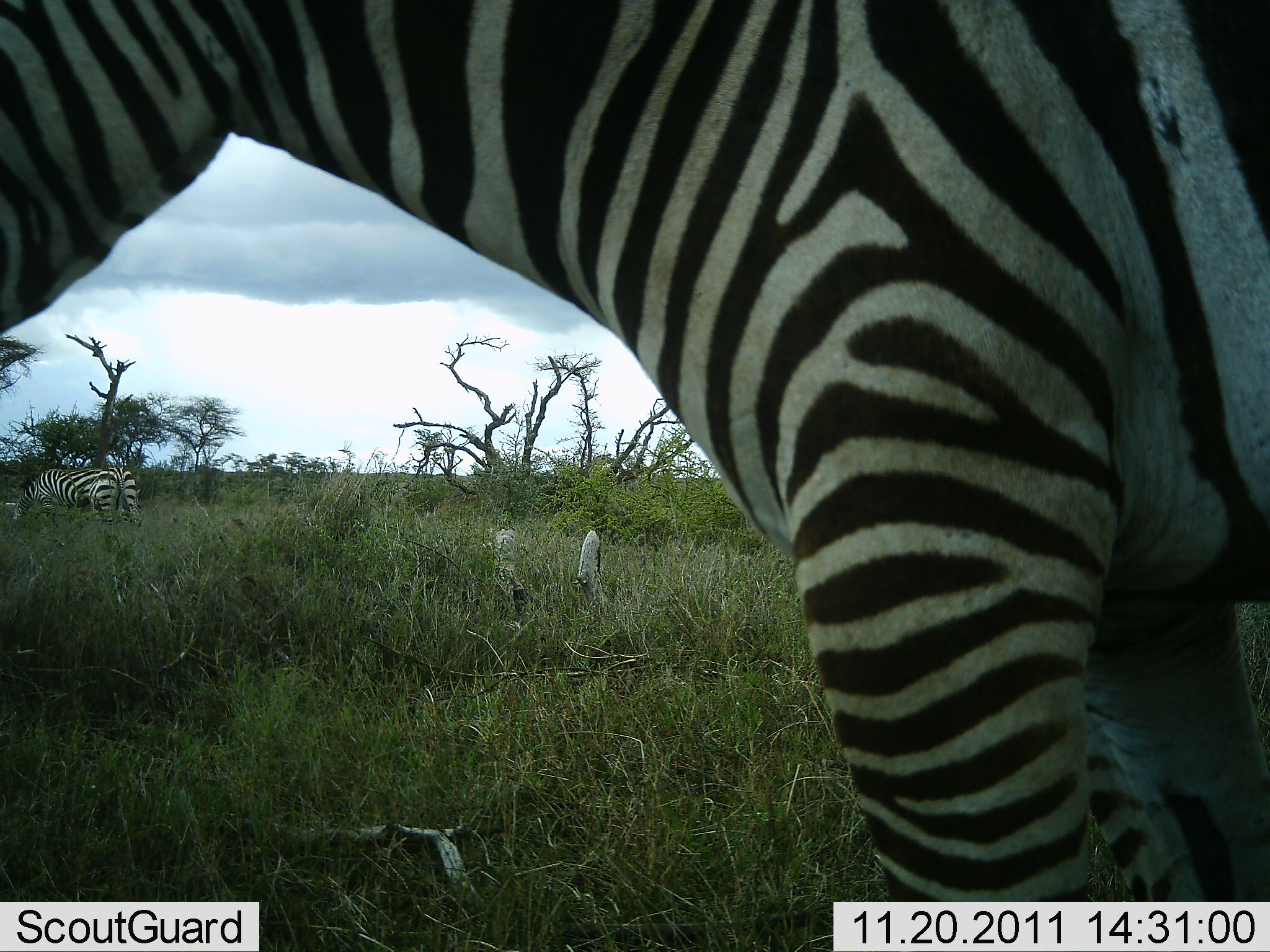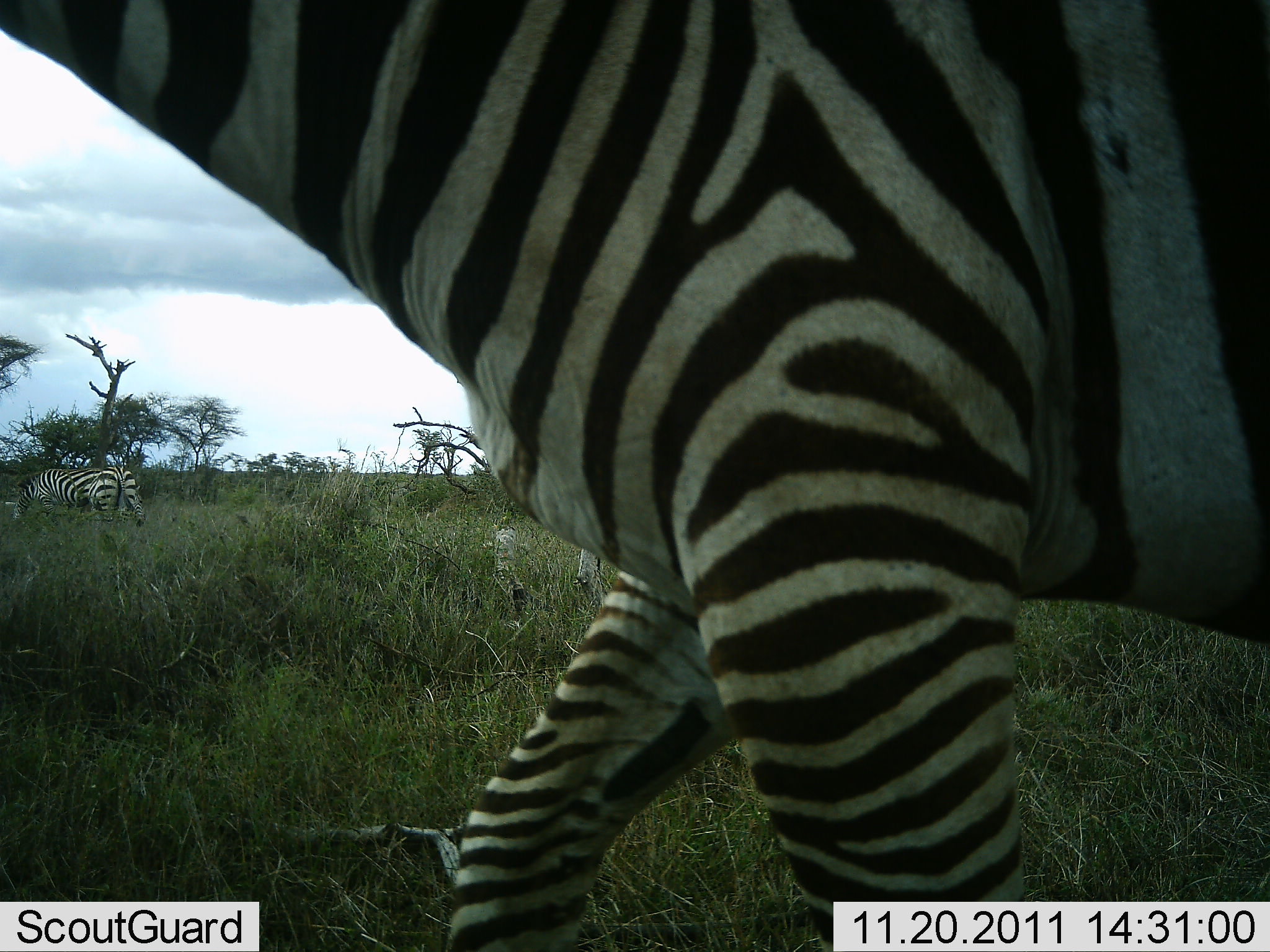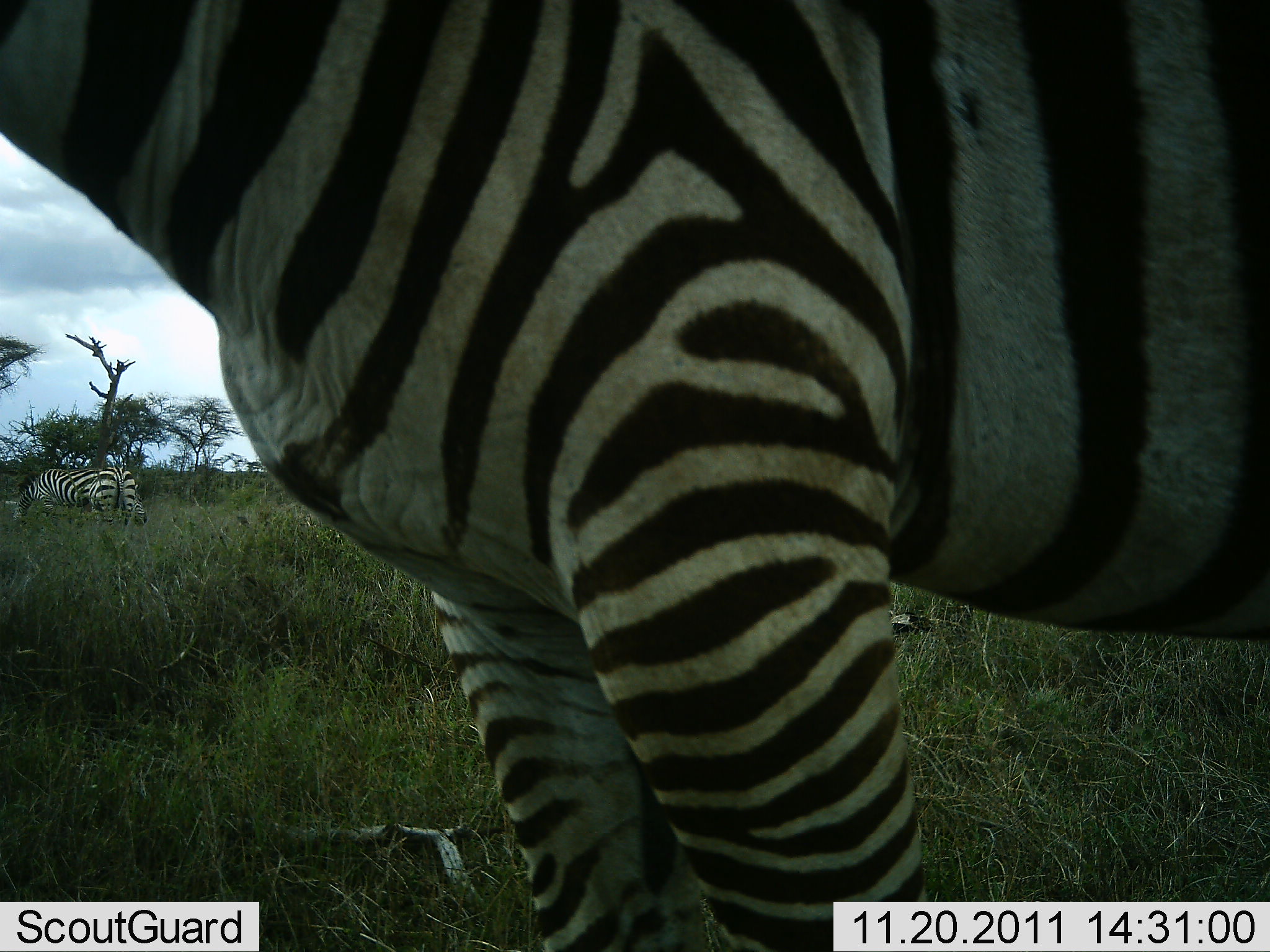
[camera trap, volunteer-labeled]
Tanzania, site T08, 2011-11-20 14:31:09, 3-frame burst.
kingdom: Animalia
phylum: Chordata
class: Mammalia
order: Perissodactyla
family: Equidae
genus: Equus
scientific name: Equus quagga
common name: plains zebra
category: zebra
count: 2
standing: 40%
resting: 0%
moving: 70%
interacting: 0%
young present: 0%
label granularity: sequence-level